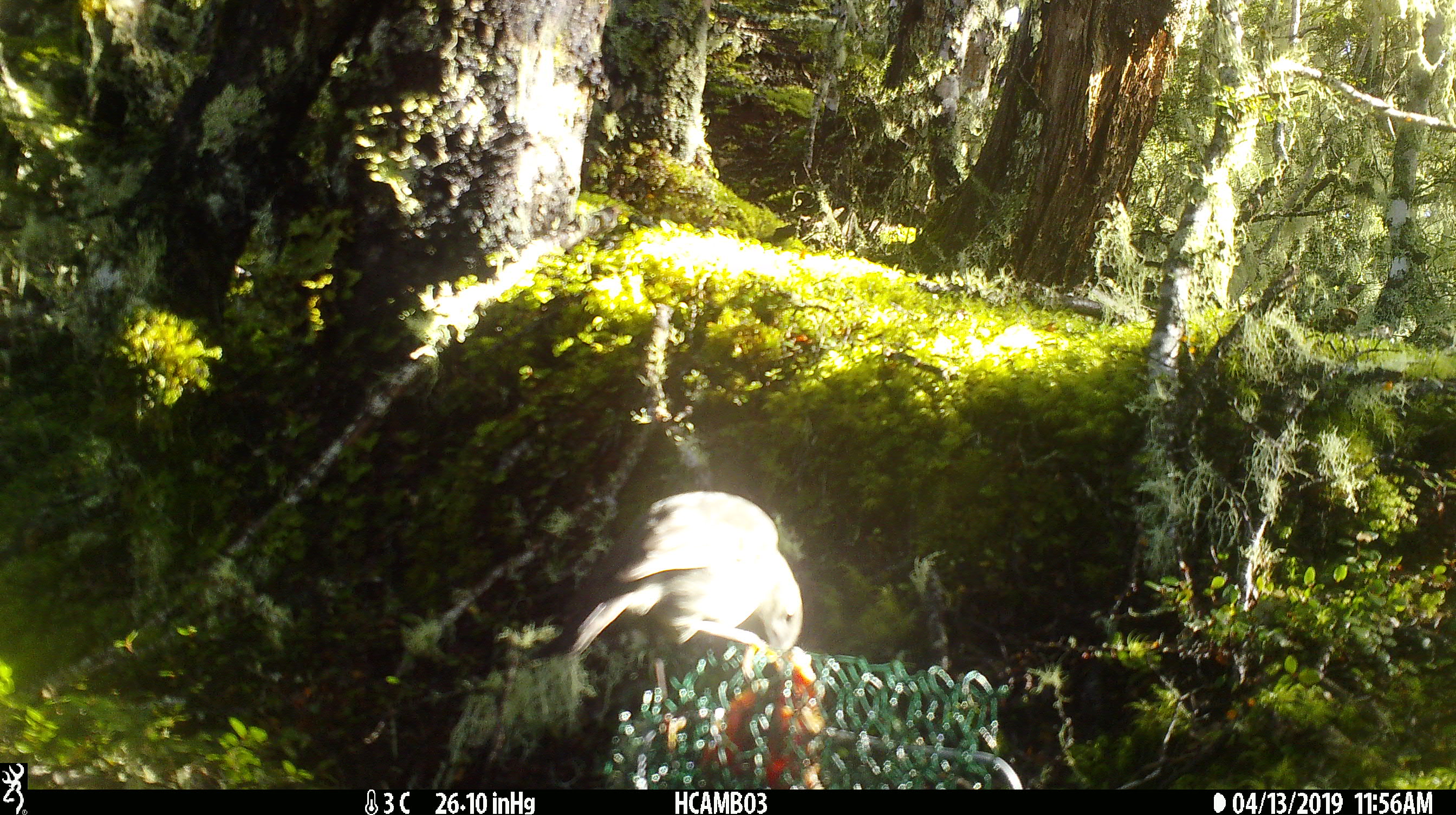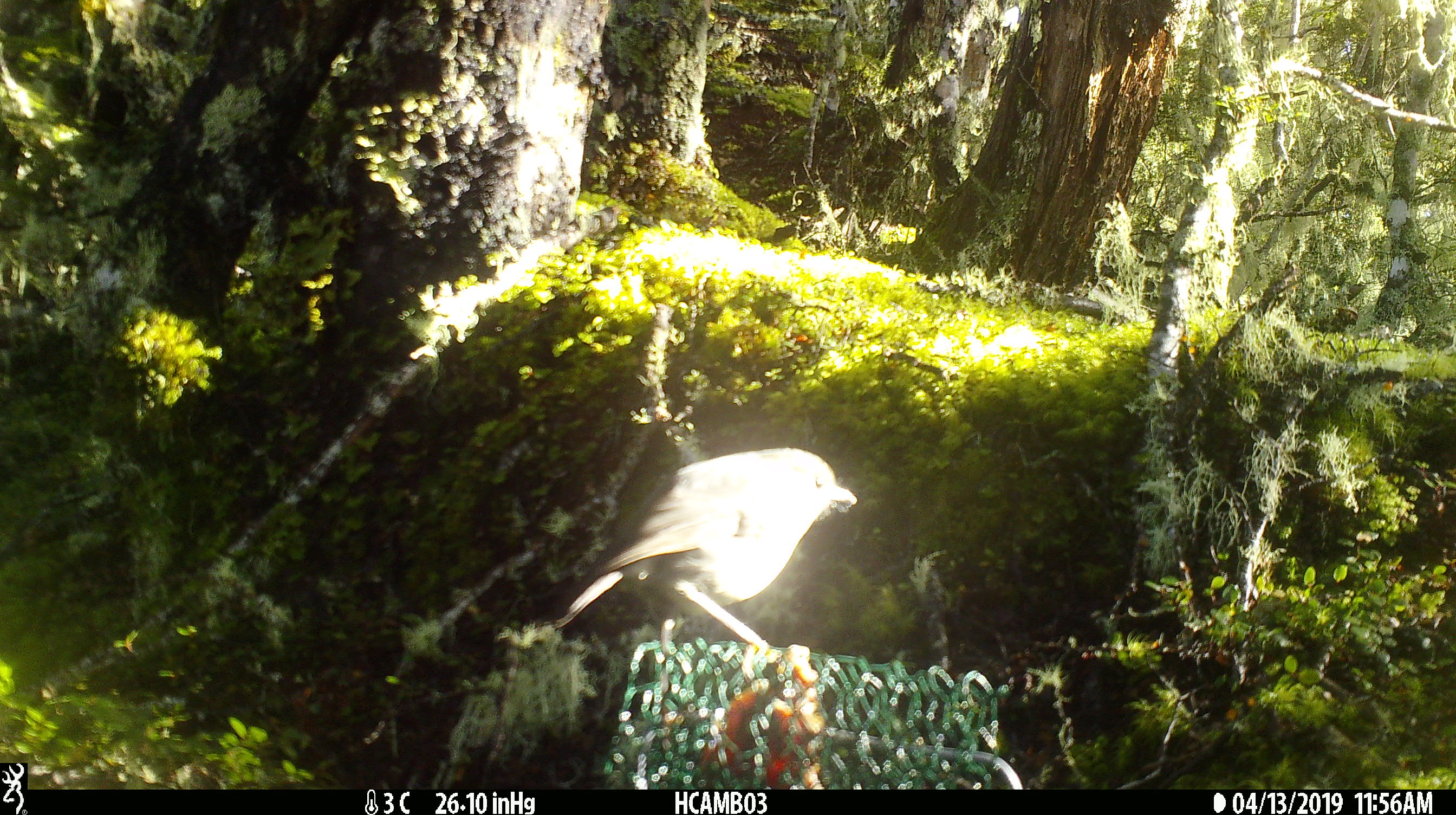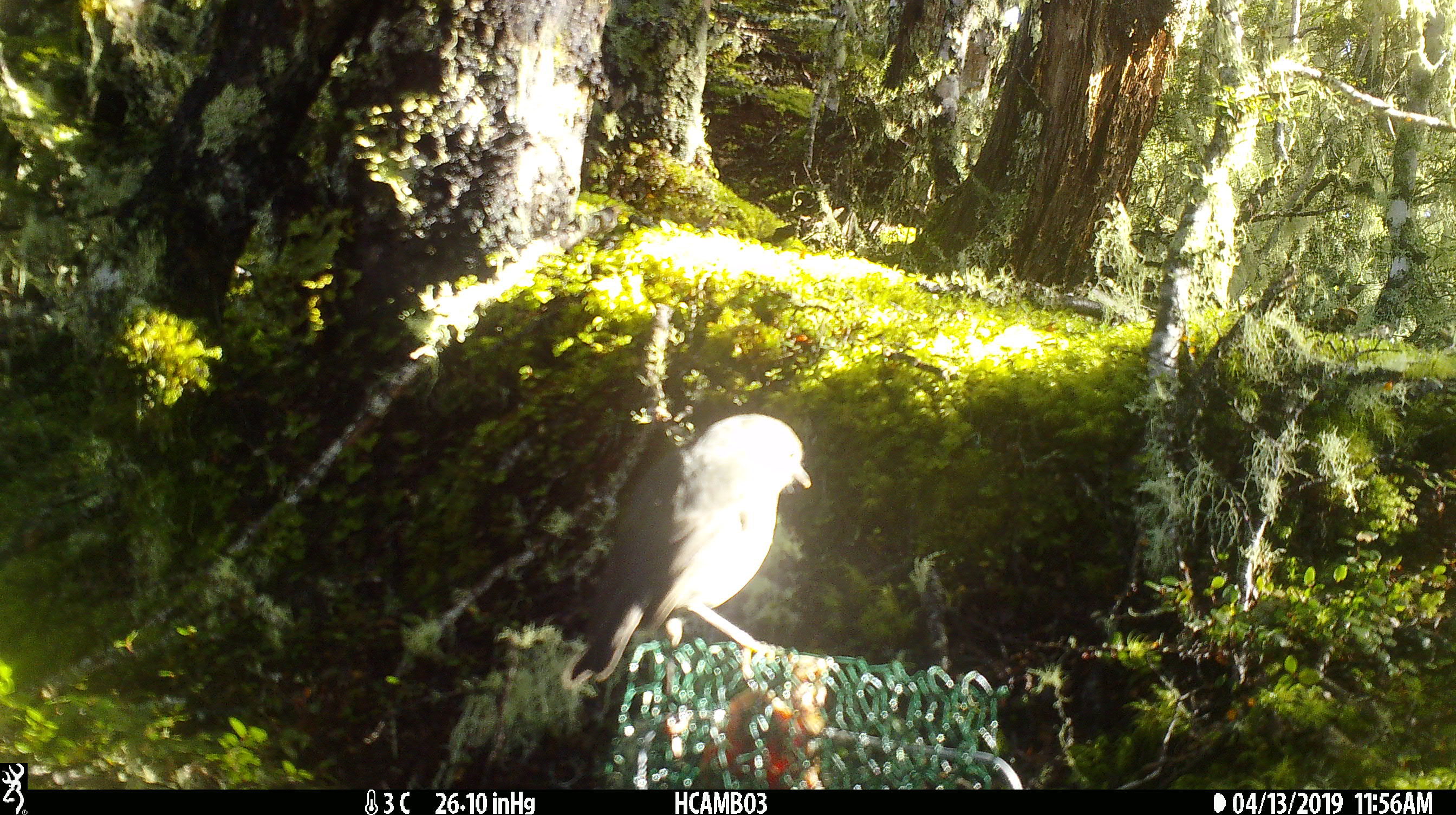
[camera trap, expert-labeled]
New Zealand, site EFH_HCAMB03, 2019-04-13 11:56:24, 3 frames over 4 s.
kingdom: Animalia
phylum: Chordata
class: Aves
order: Passeriformes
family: Petroicidae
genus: Petroica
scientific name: Petroica australis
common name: new zealand robin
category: robin